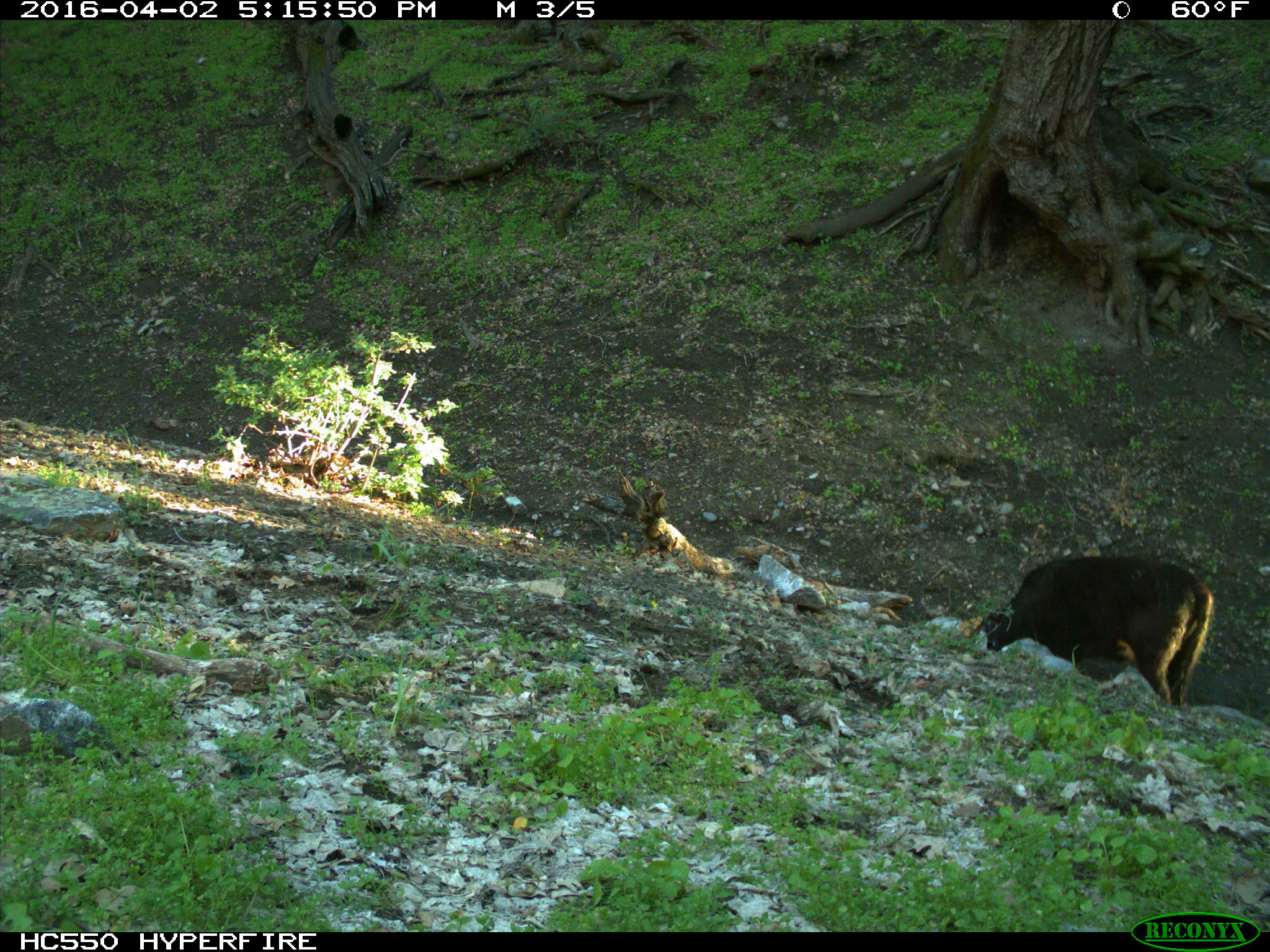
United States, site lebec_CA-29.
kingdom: Animalia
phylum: Chordata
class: Mammalia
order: Artiodactyla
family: Bovidae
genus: Bos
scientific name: Bos taurus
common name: domestic cow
Bos taurus (domestic cow).